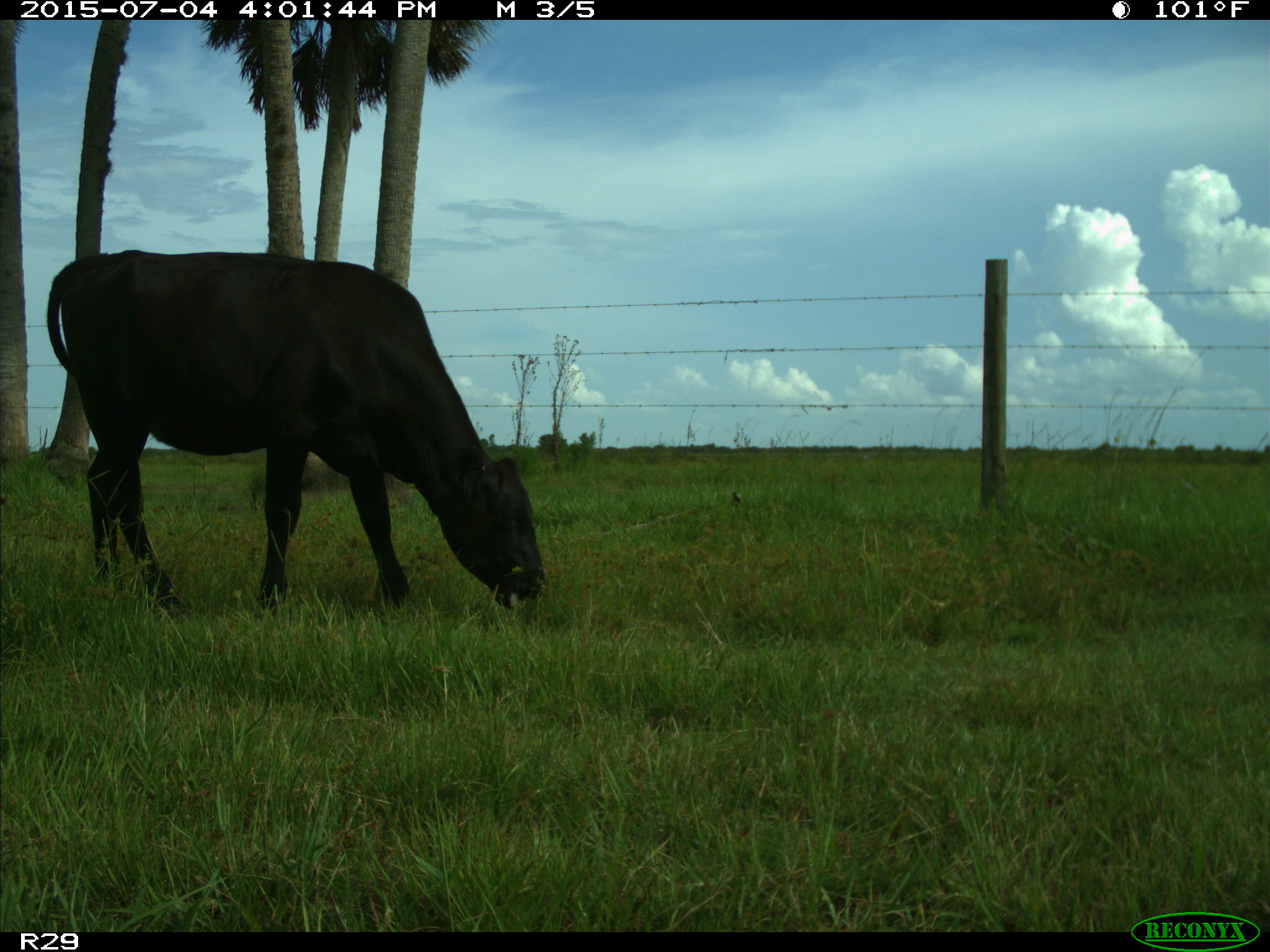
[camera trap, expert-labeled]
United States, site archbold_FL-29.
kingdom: Animalia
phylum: Chordata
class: Mammalia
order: Artiodactyla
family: Bovidae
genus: Bos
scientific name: Bos taurus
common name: domestic cow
Bos taurus (domestic cow).